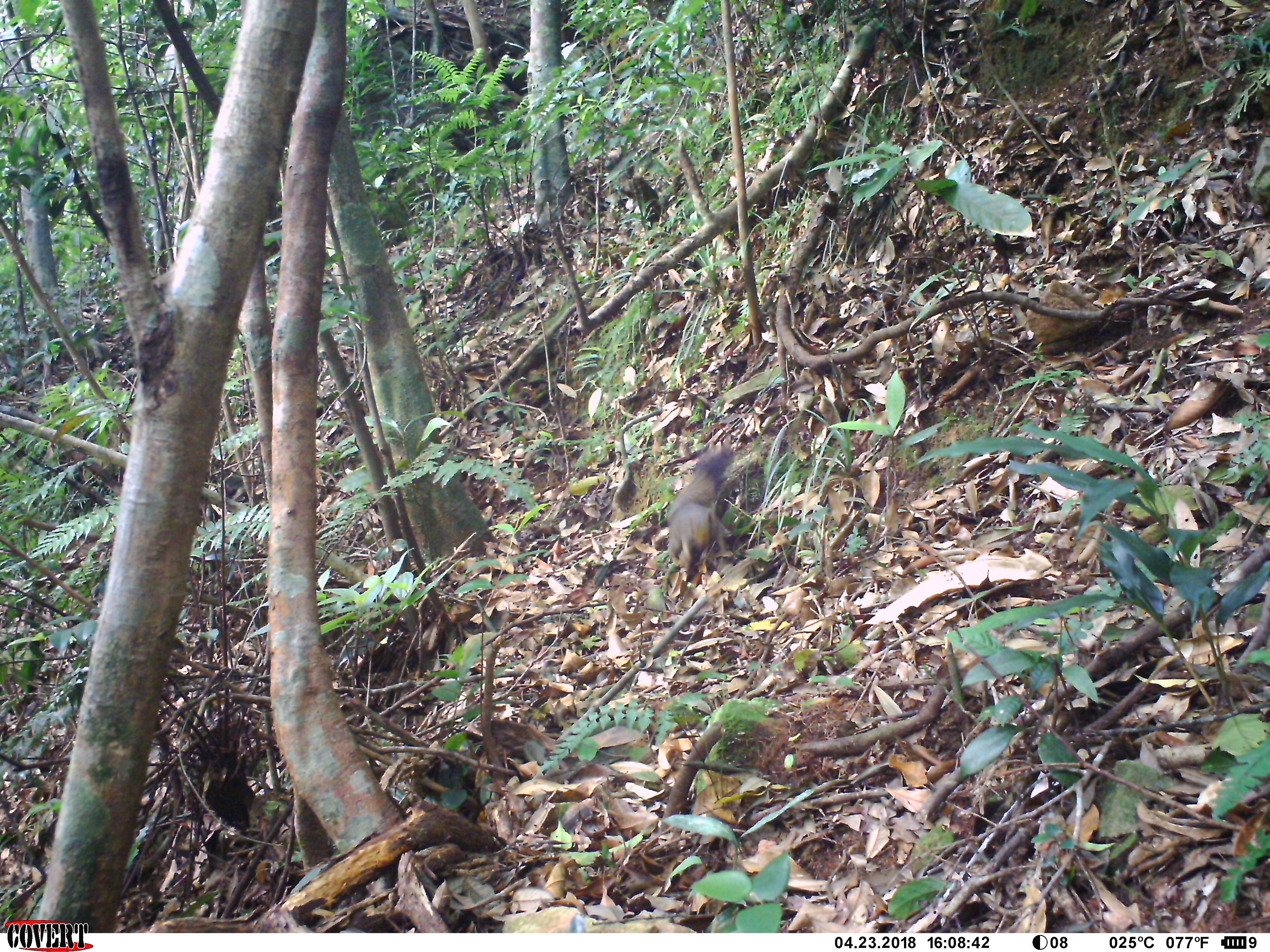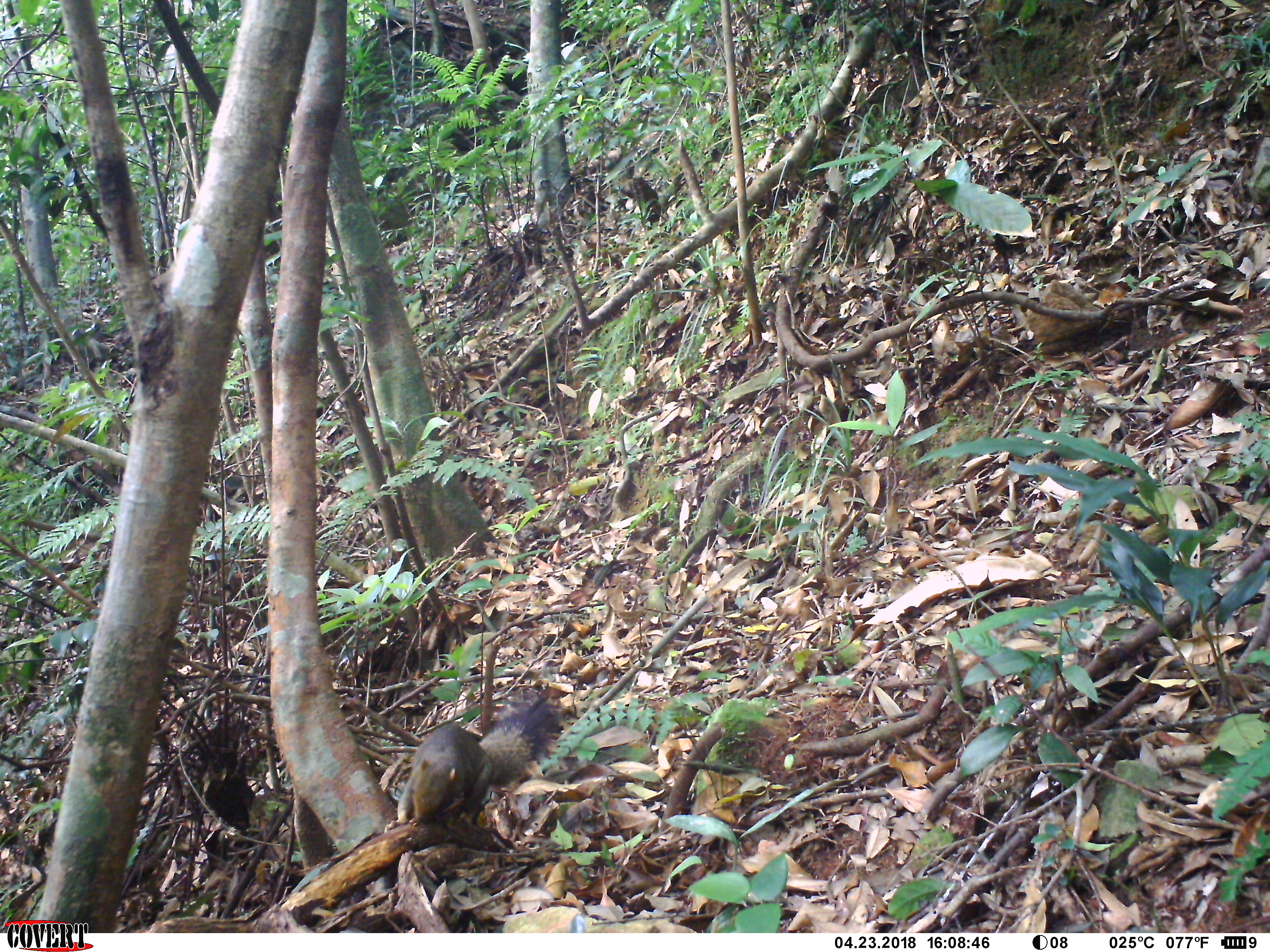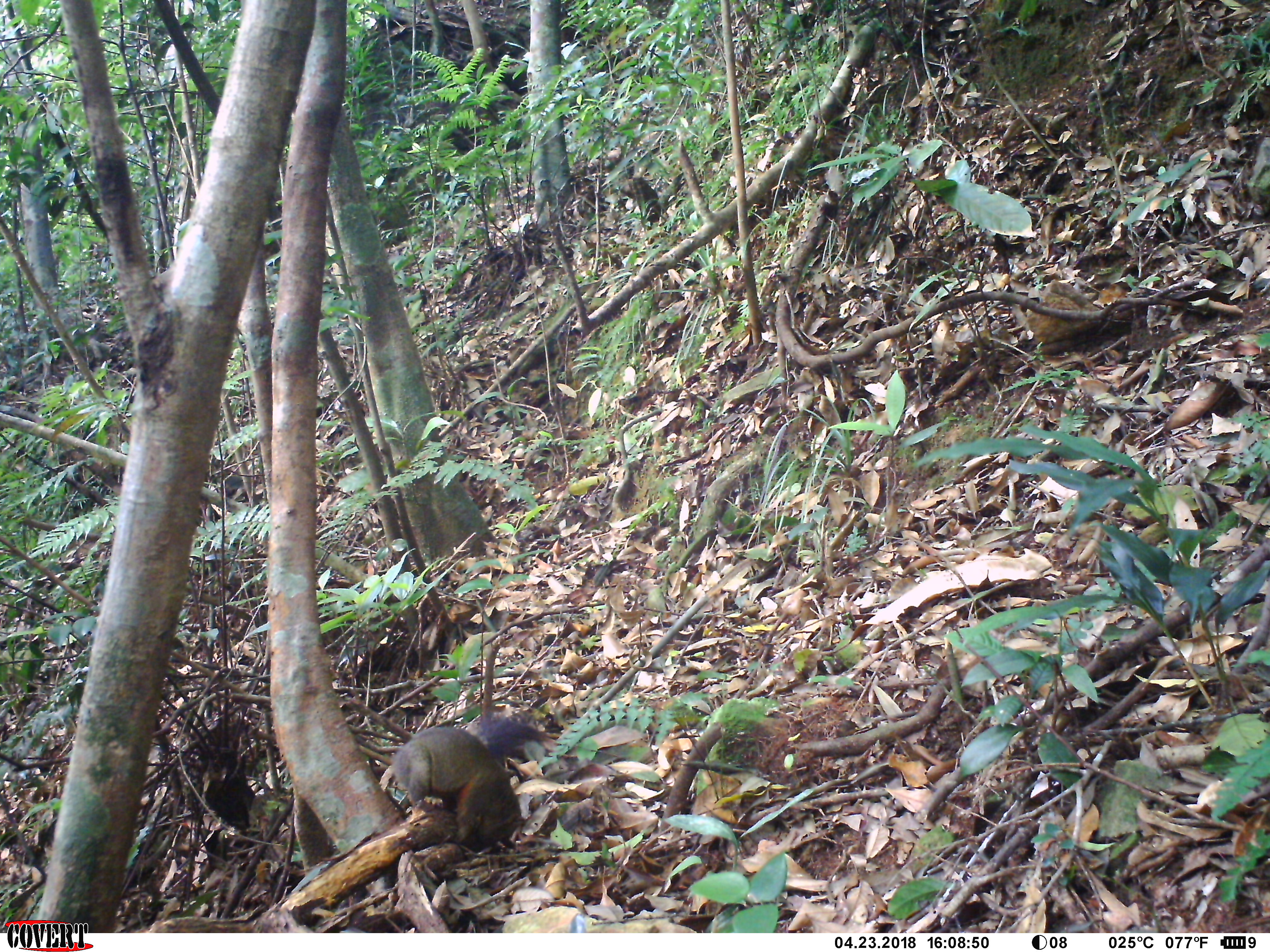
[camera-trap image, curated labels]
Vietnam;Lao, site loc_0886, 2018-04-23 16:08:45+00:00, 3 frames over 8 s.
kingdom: Animalia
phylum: Chordata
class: Mammalia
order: Rodentia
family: Sciuridae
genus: Sciurus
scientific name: Sciurus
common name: squirrel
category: unidentified squirrel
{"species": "unidentified squirrel (squirrel) (Sciurus)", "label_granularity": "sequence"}